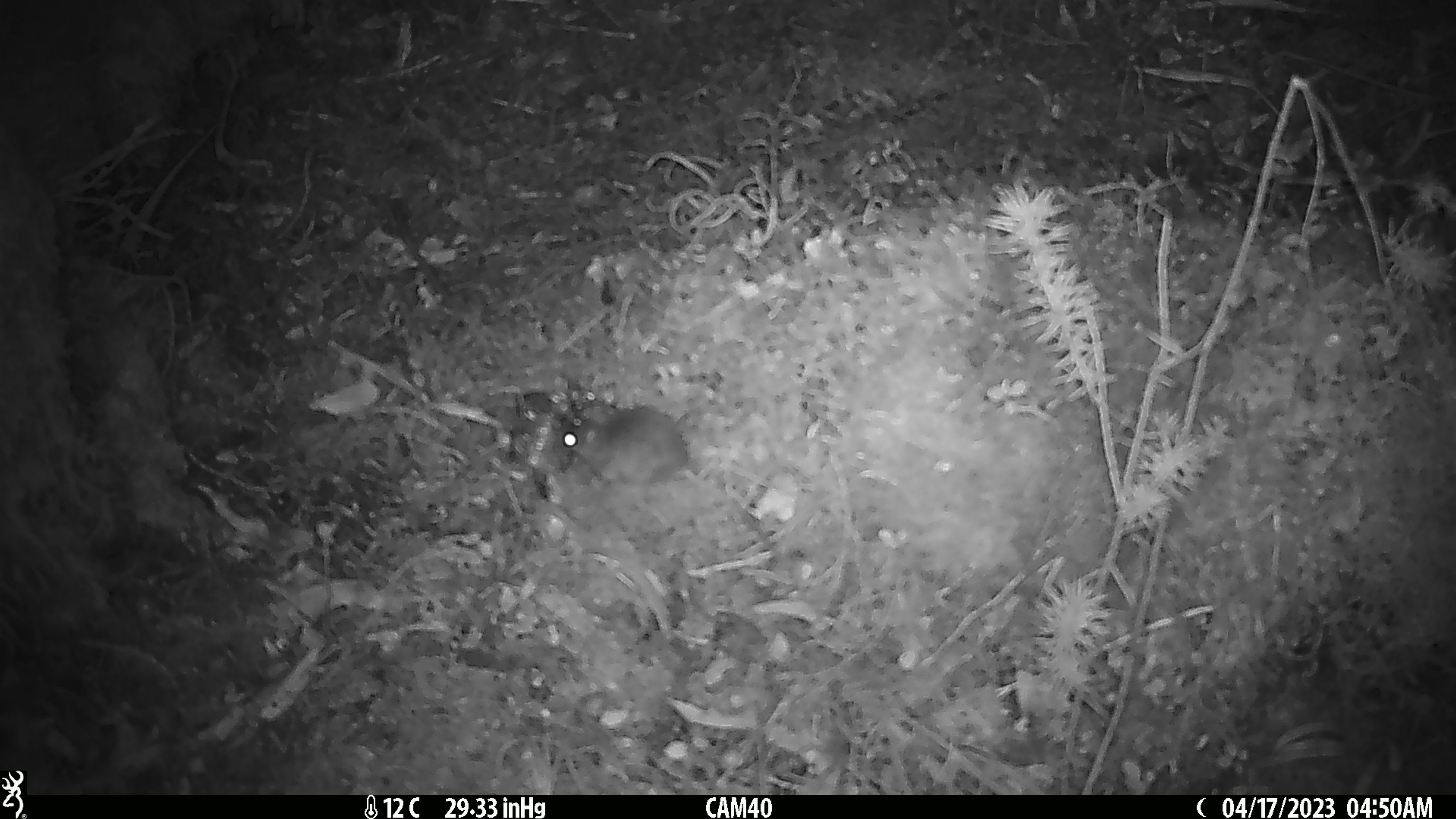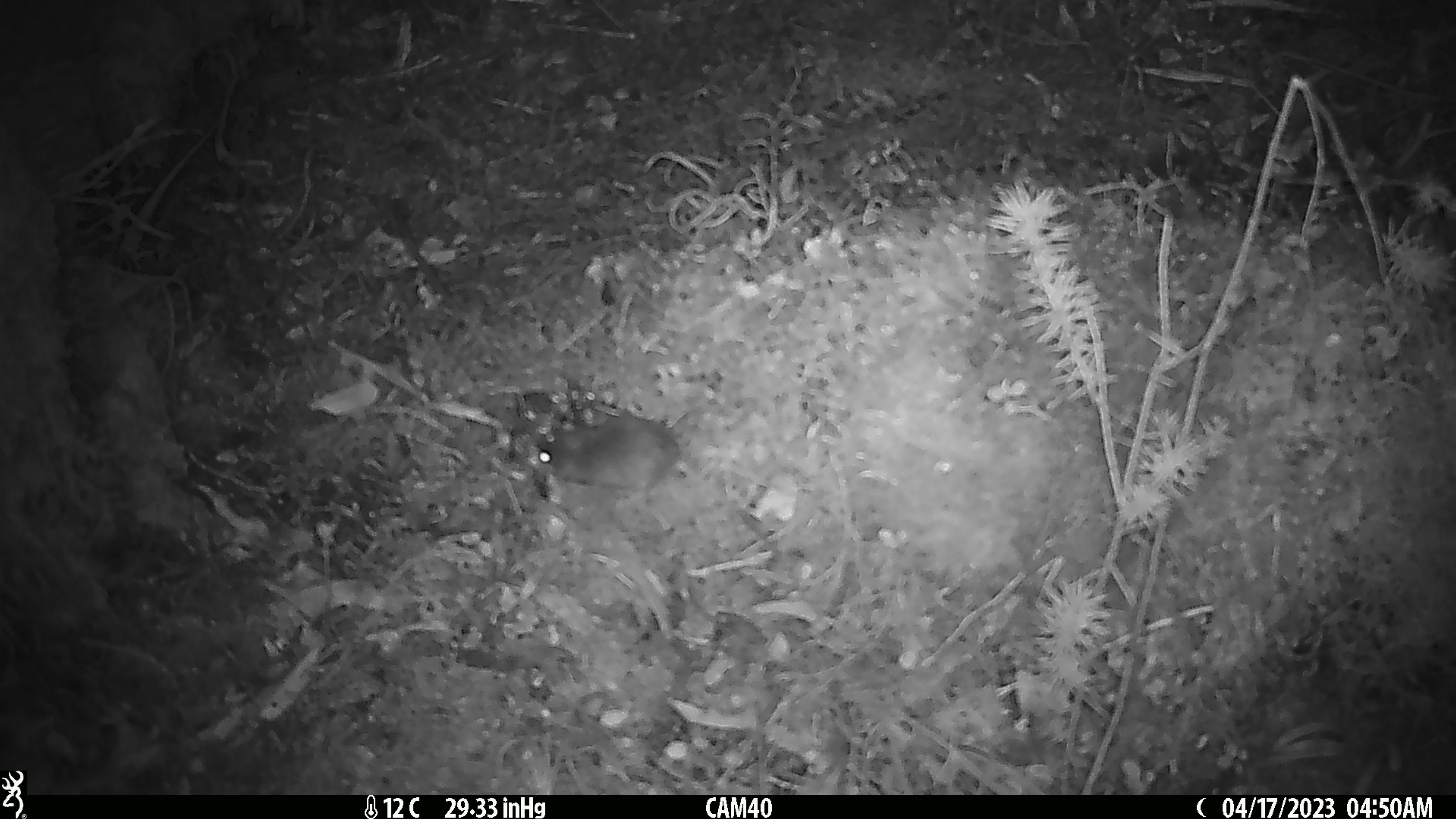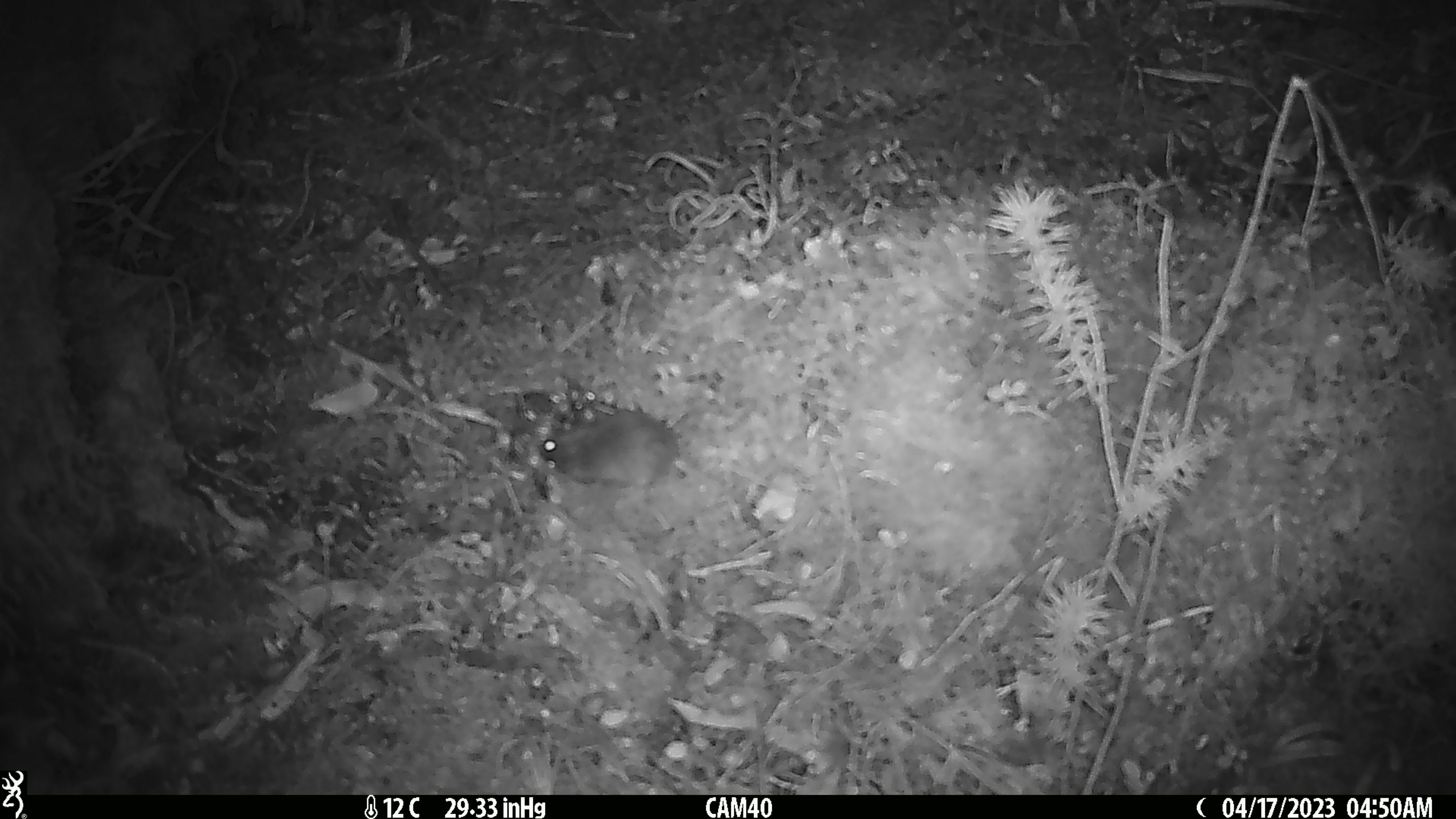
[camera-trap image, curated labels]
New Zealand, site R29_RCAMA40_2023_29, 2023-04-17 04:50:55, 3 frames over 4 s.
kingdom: Animalia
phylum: Chordata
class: Mammalia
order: Rodentia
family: Muridae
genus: Mus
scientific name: Mus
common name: mouse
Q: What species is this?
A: Mouse (Mus).